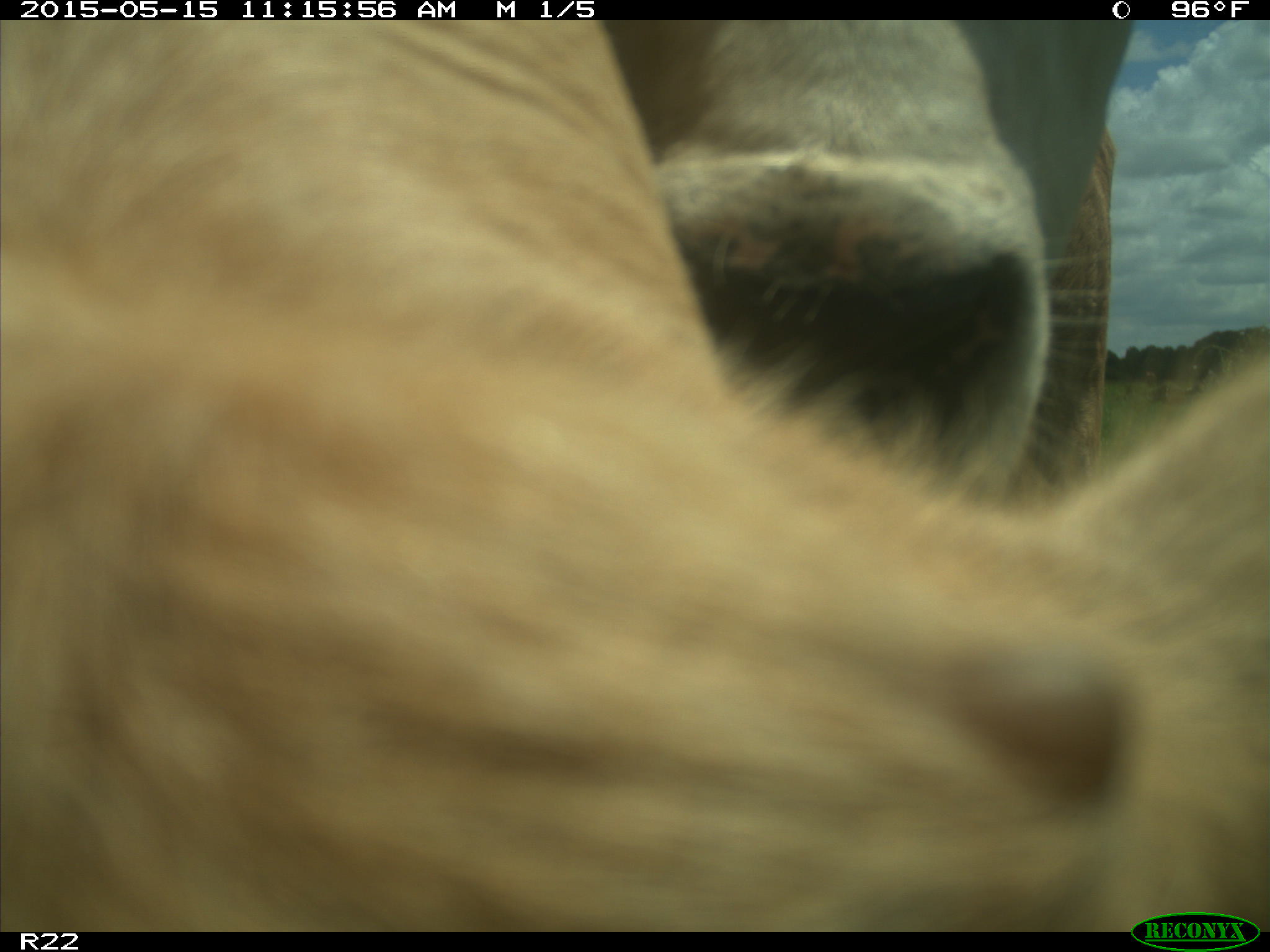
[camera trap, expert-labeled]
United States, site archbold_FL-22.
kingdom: Animalia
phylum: Chordata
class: Mammalia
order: Artiodactyla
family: Bovidae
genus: Bos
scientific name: Bos taurus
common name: domestic cow